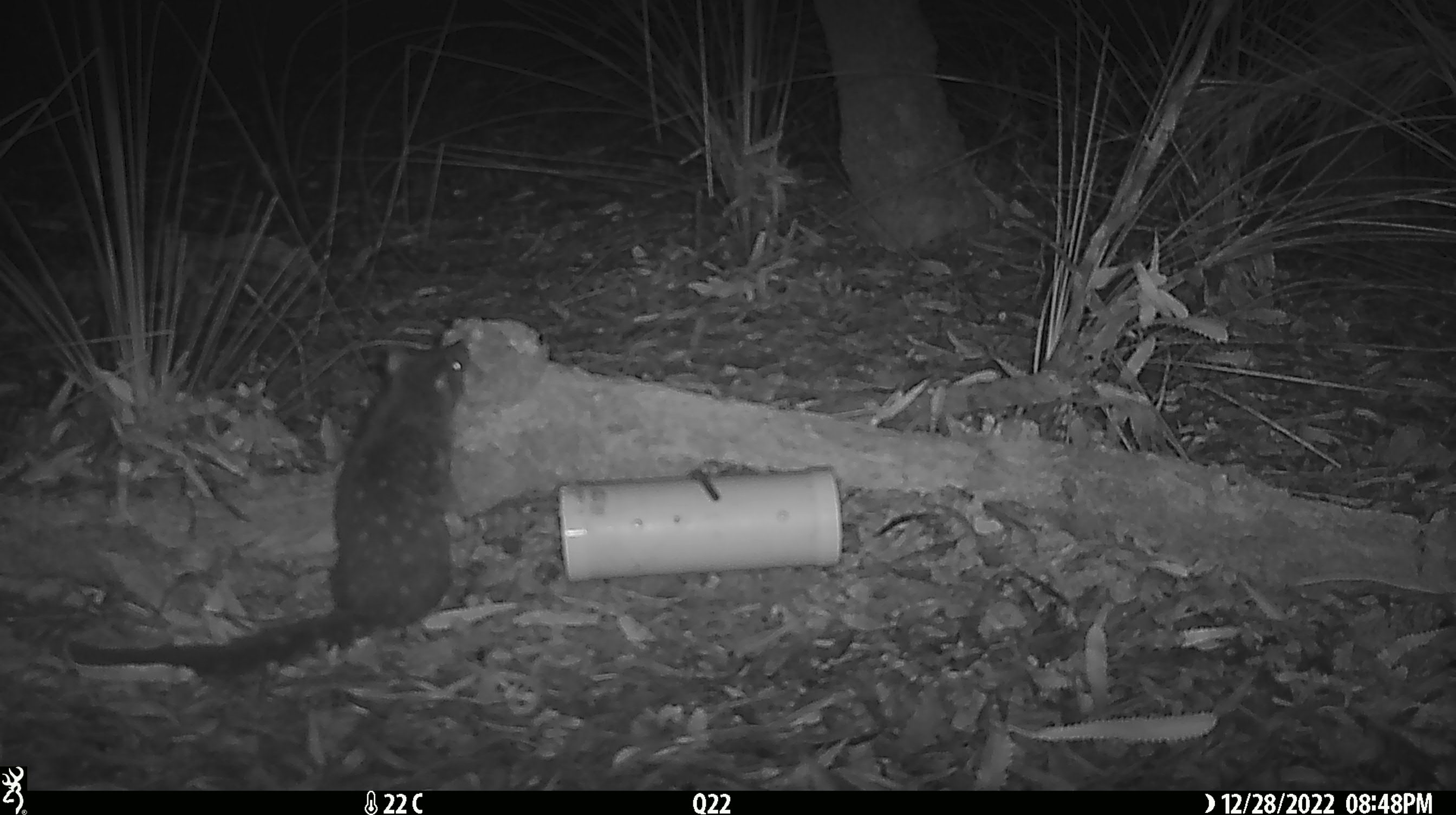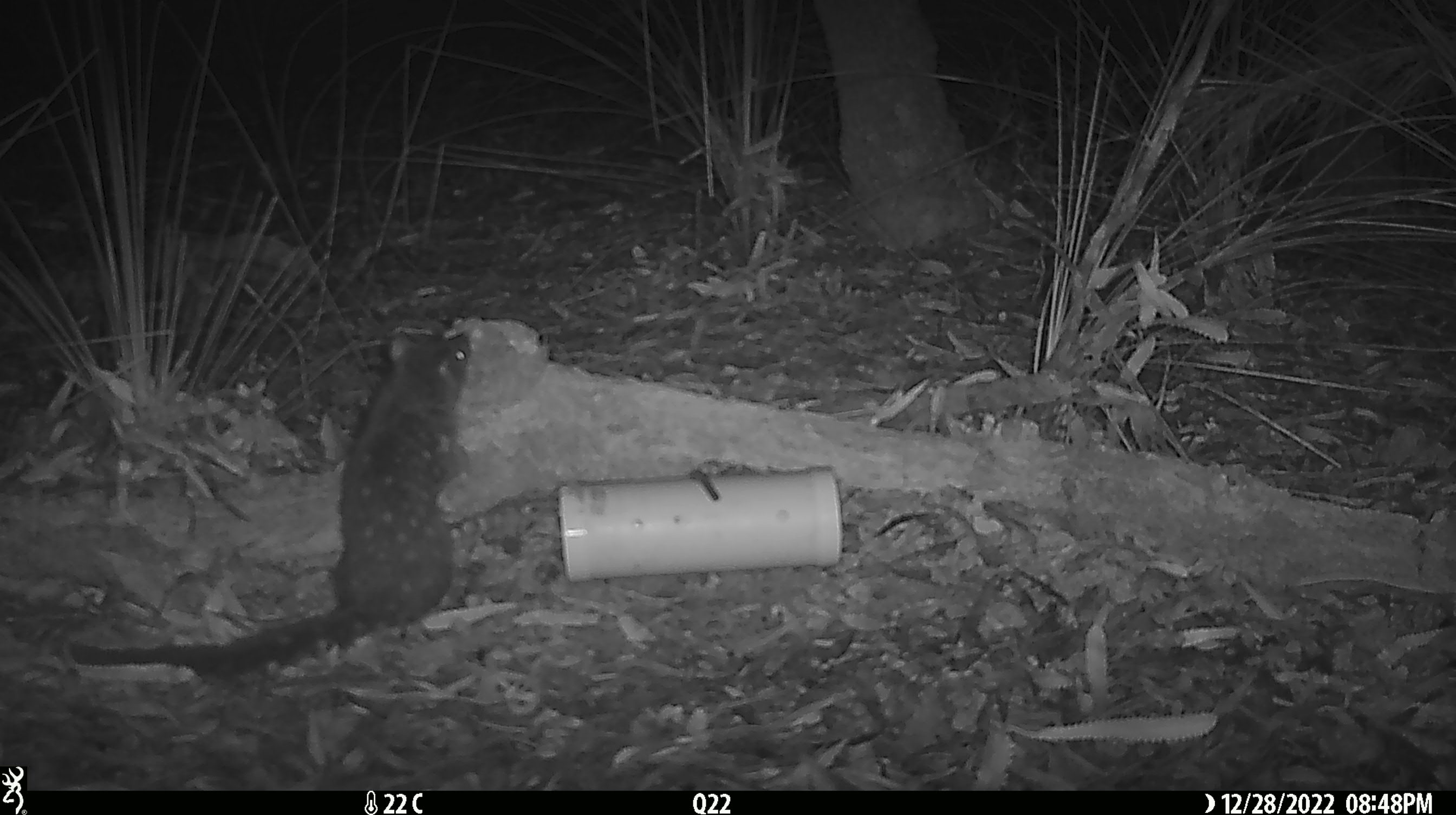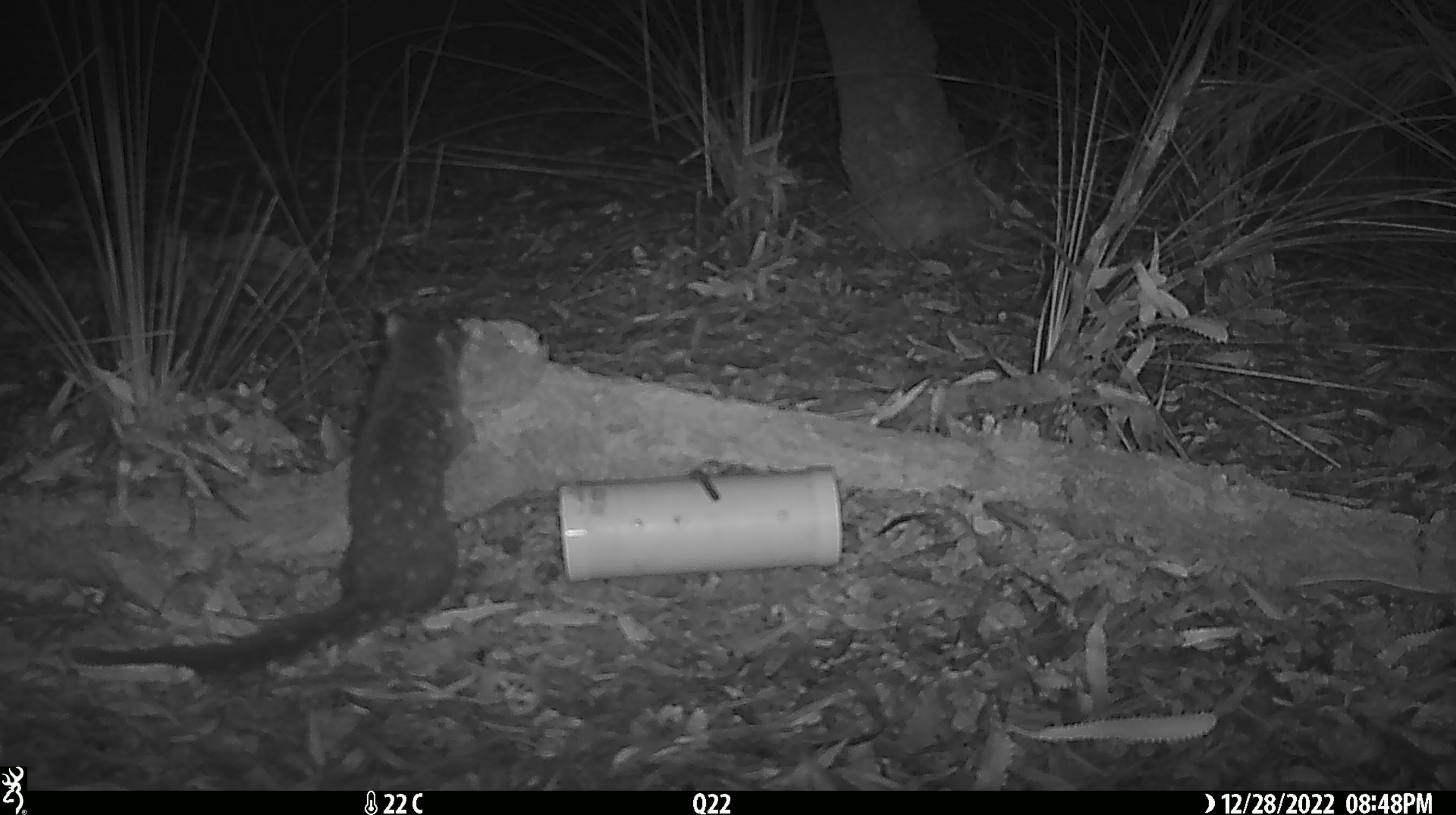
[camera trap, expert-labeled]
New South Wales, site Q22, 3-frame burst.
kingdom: Animalia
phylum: Chordata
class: Mammalia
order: Dasyuromorphia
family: Dasyuridae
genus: Dasyurus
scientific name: Dasyurus maculatus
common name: spotted-tailed quoll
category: quoll